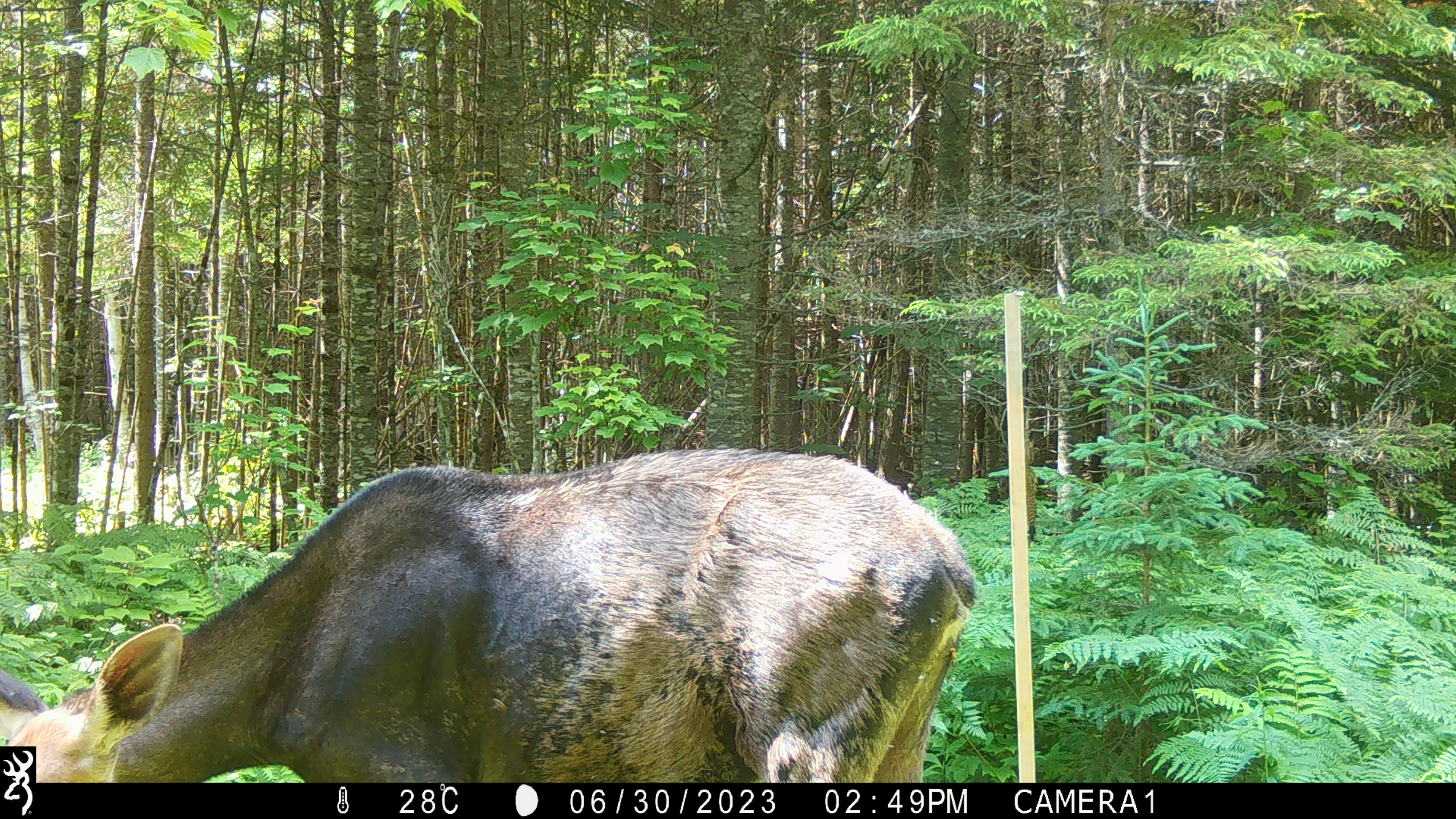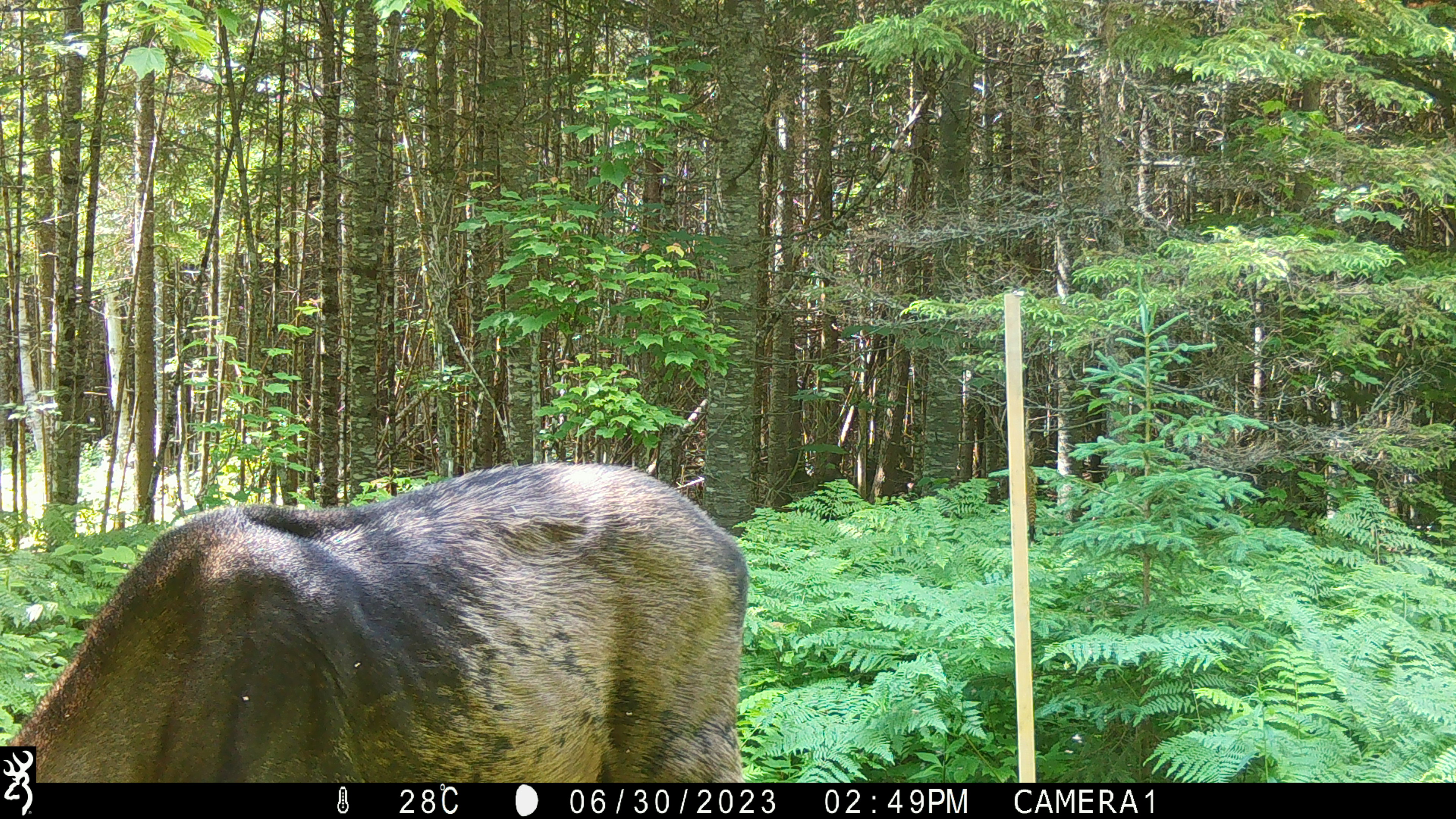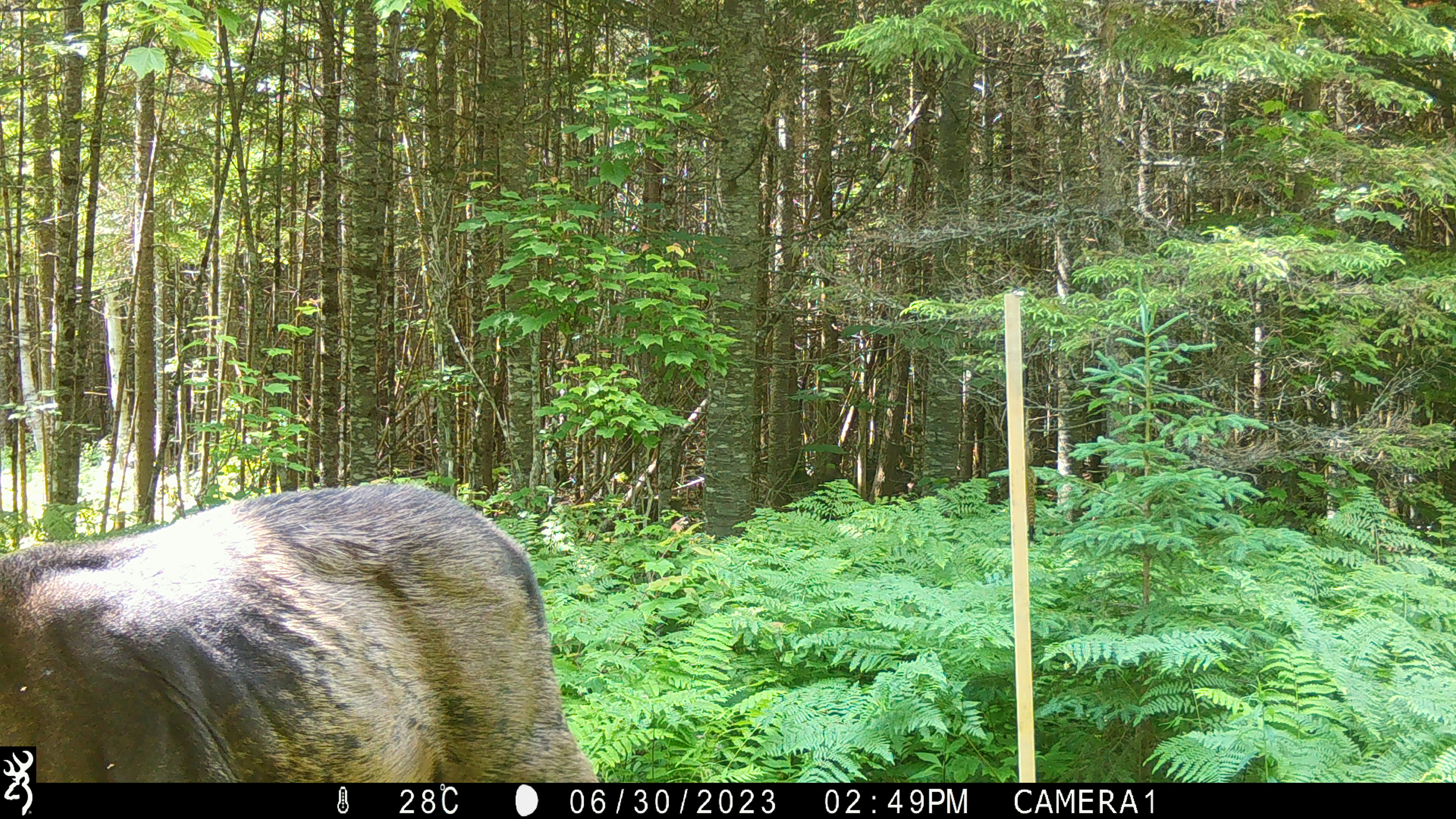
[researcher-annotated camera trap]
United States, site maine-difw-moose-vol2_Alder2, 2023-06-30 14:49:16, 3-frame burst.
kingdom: Animalia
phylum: Chordata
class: Mammalia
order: Artiodactyla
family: Cervidae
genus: Alces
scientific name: Alces alces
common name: moose